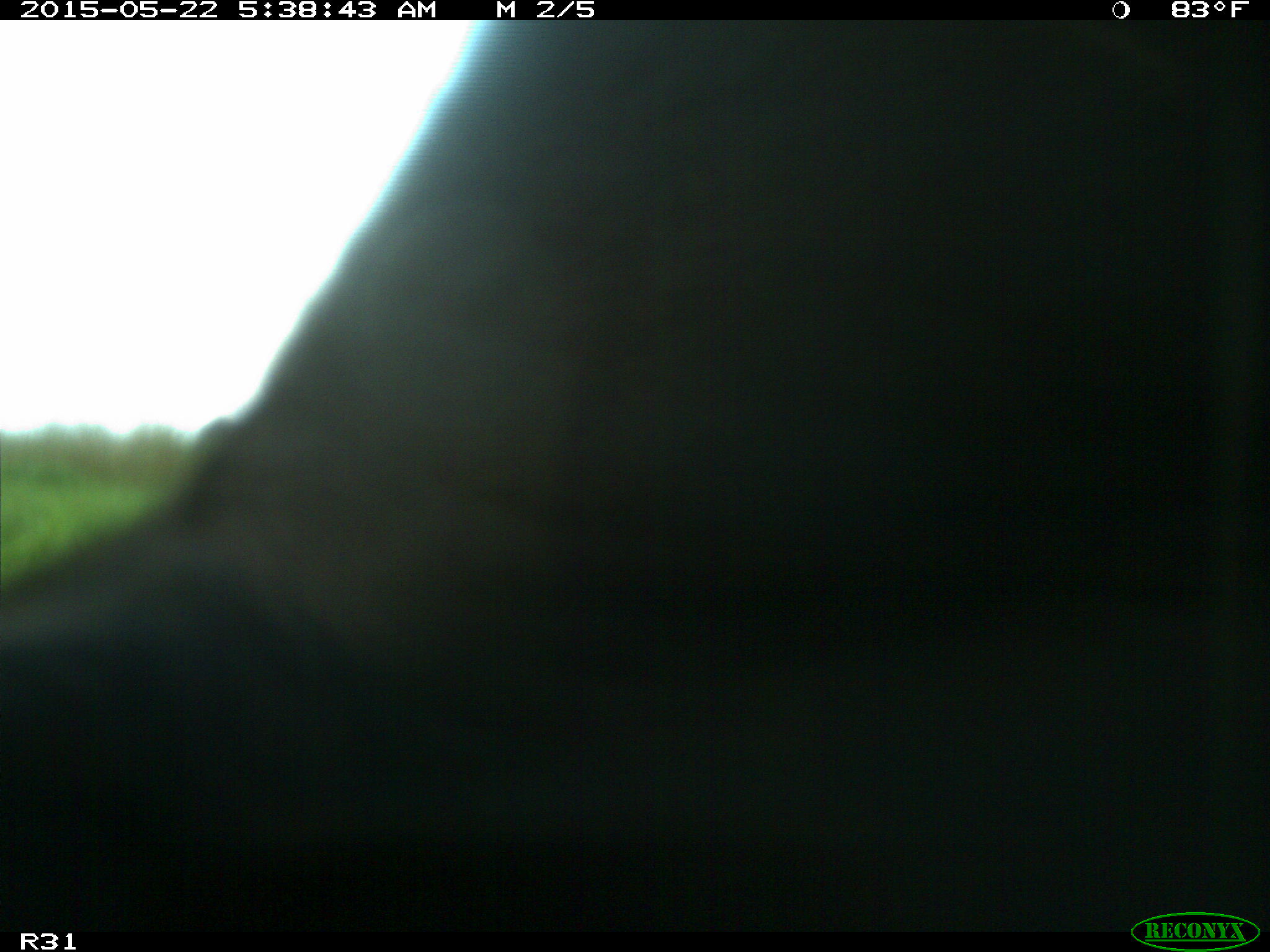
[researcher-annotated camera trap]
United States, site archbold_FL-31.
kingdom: Animalia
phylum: Chordata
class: Mammalia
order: Artiodactyla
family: Bovidae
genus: Bos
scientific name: Bos taurus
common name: domestic cow